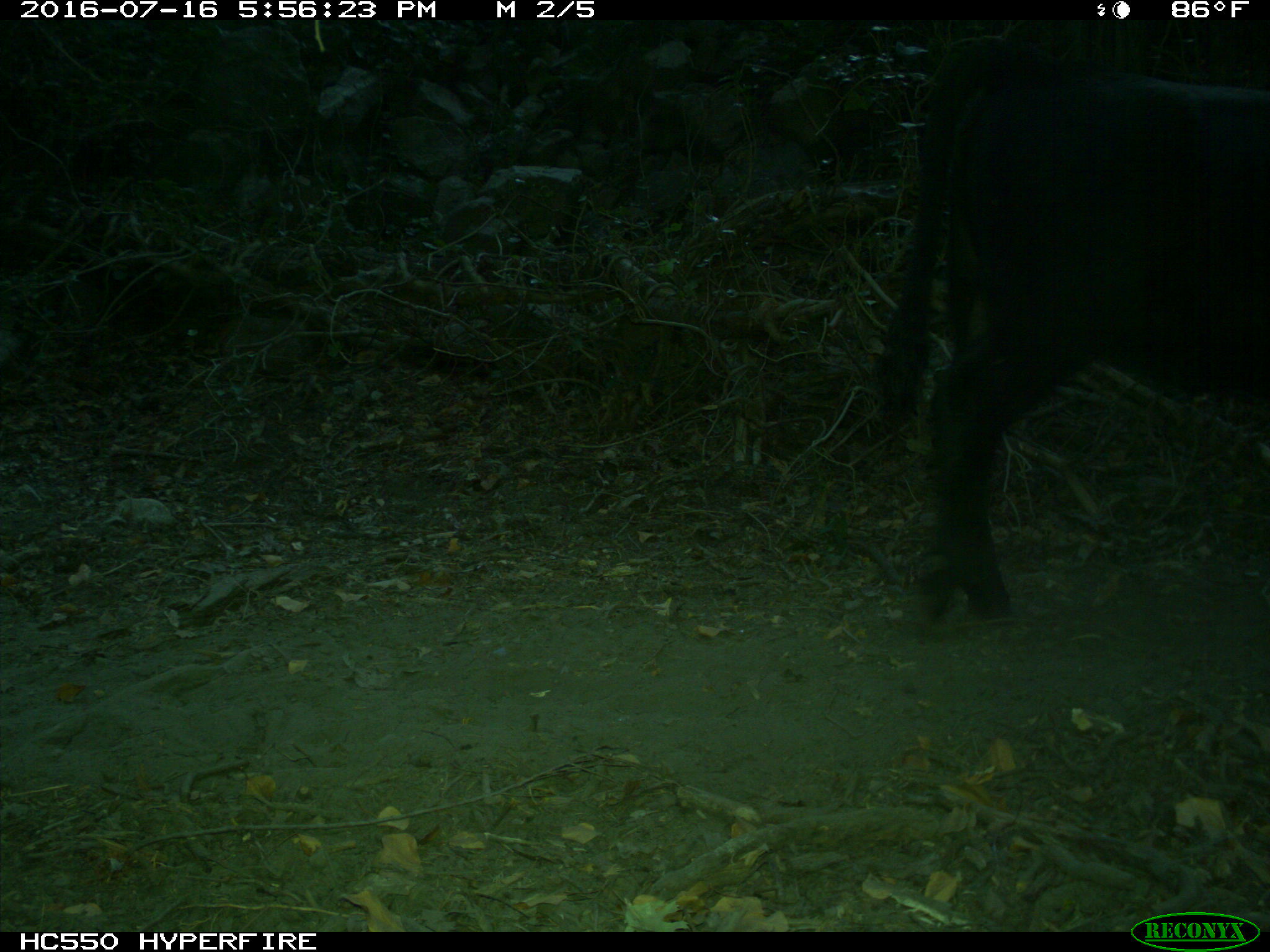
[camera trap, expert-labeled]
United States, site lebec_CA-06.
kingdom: Animalia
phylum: Chordata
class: Mammalia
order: Artiodactyla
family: Bovidae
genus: Bos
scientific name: Bos taurus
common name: domestic cow